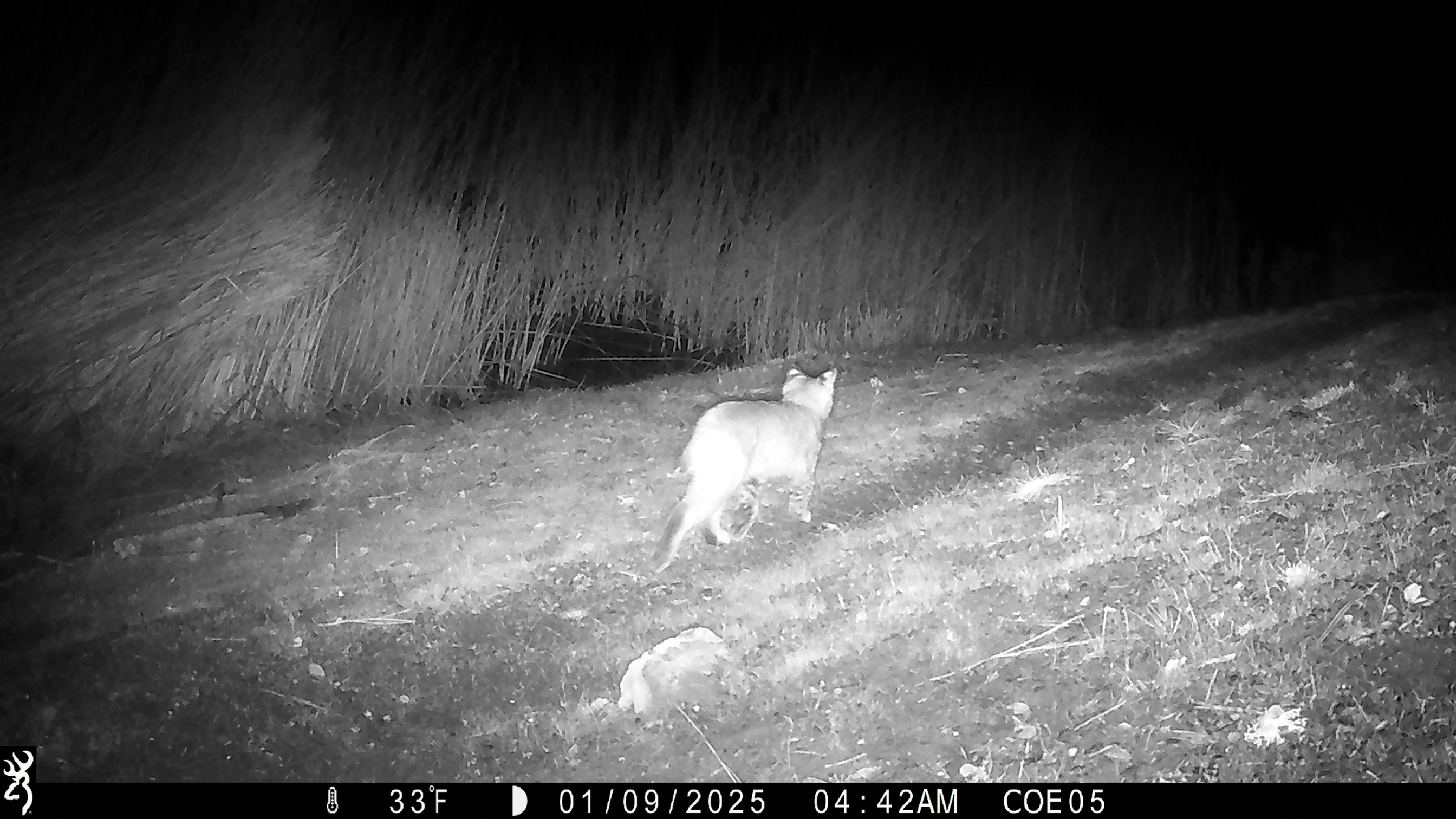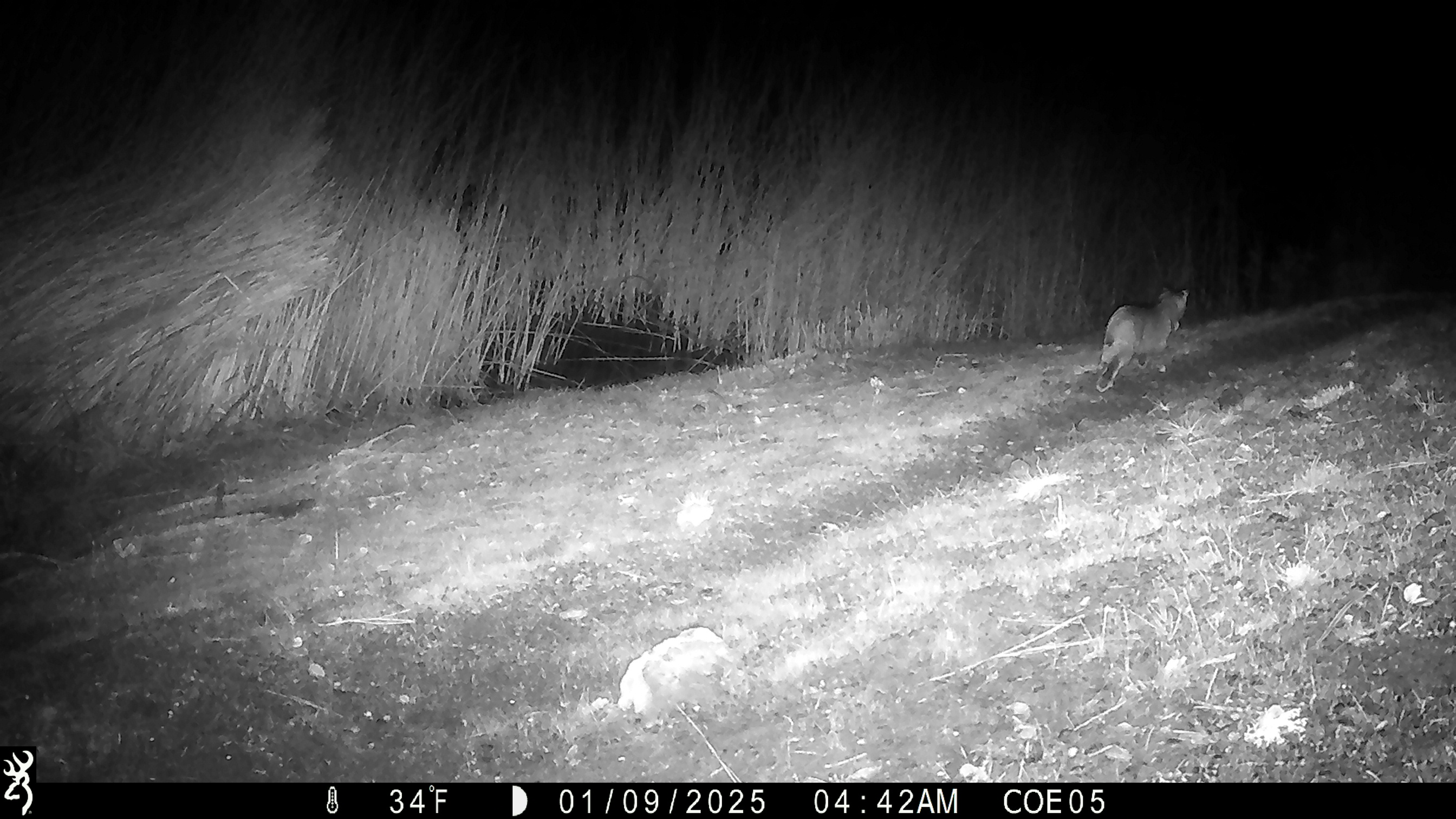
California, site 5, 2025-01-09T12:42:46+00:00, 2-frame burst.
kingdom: Animalia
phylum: Chordata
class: Mammalia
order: Carnivora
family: Felidae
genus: Lynx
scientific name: Lynx rufus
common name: bobcat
Bobcat (Lynx rufus).